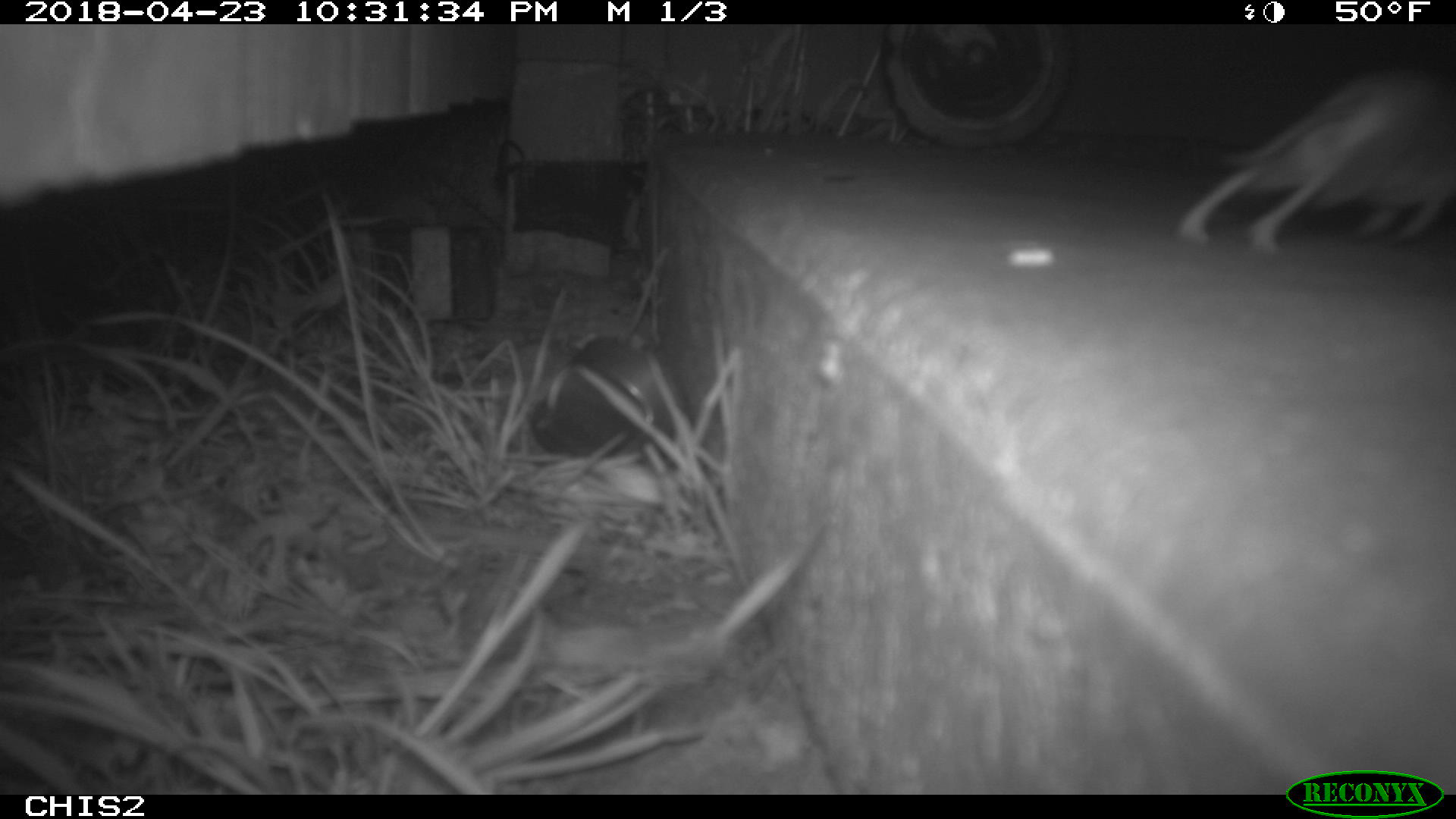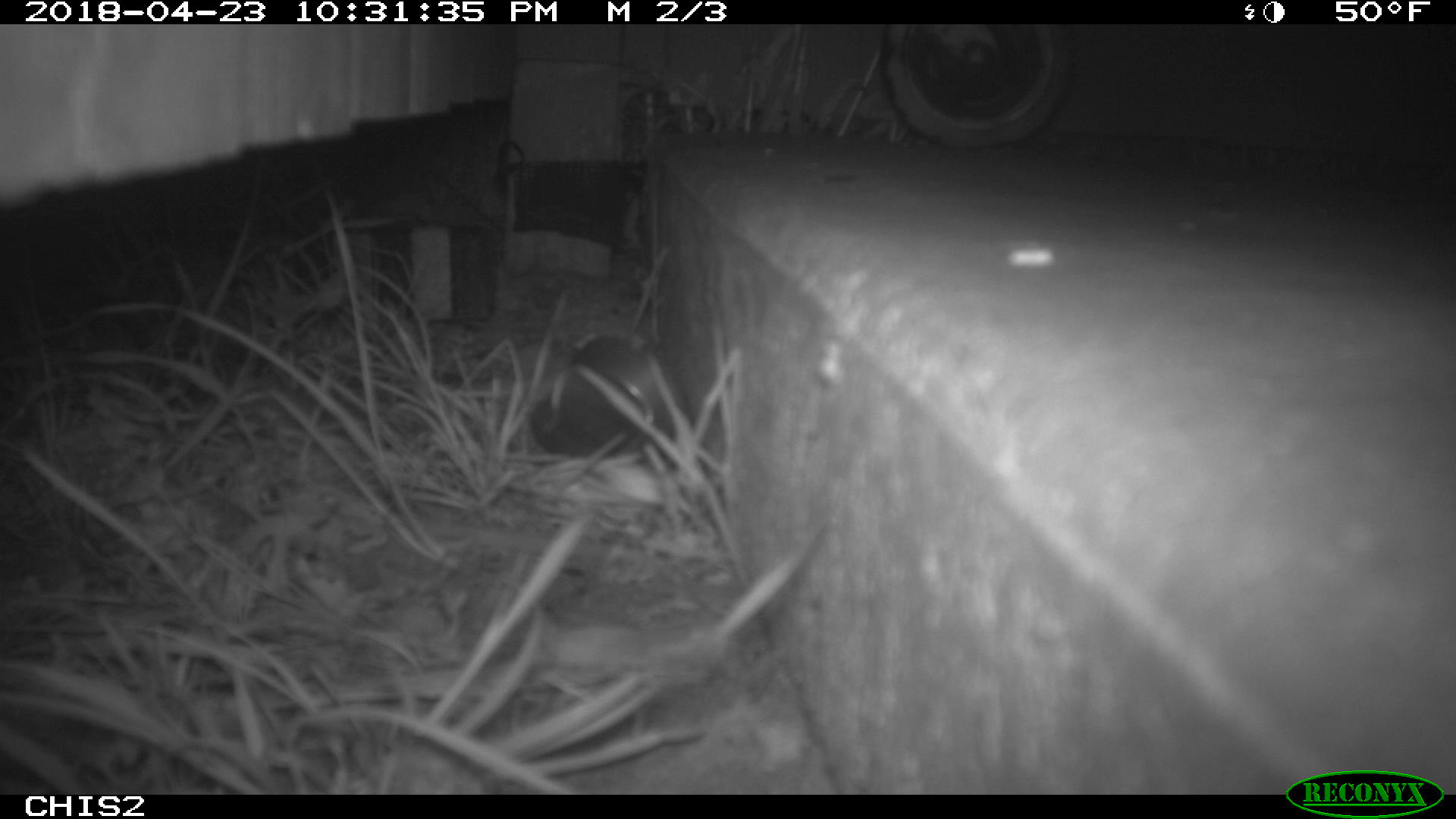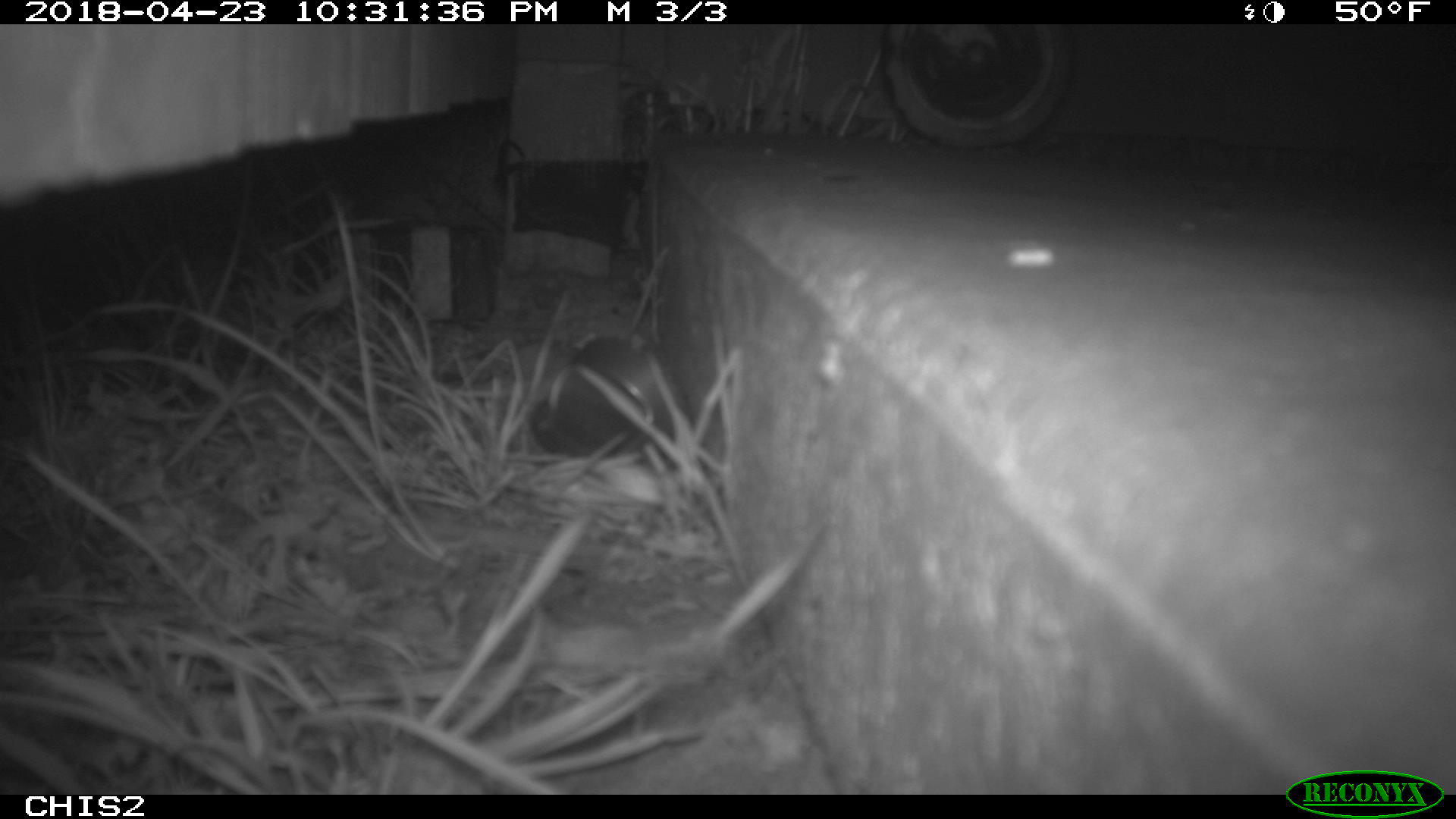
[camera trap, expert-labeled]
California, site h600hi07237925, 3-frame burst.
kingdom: Animalia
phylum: Chordata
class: Aves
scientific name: Aves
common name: bird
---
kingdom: Animalia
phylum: Chordata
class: Mammalia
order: Rodentia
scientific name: Rodentia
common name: rodent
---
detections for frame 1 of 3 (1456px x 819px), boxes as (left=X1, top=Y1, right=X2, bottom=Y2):
bird: (left=1173, top=60, right=1455, bottom=256)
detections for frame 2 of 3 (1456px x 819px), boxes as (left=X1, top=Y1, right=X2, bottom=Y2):
rodent: (left=527, top=333, right=692, bottom=458)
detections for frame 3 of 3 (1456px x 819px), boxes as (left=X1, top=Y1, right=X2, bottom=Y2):
rodent: (left=526, top=331, right=694, bottom=455)